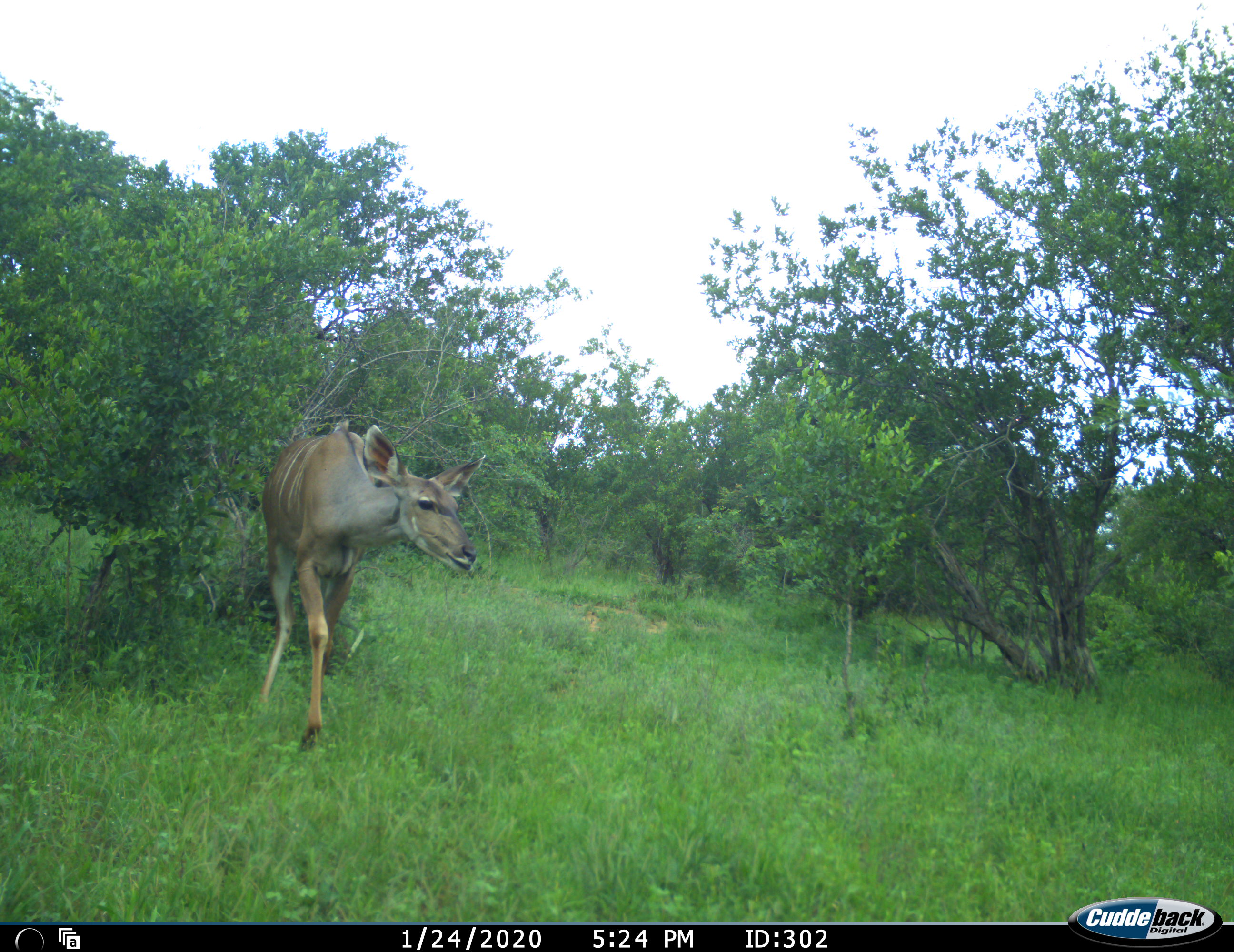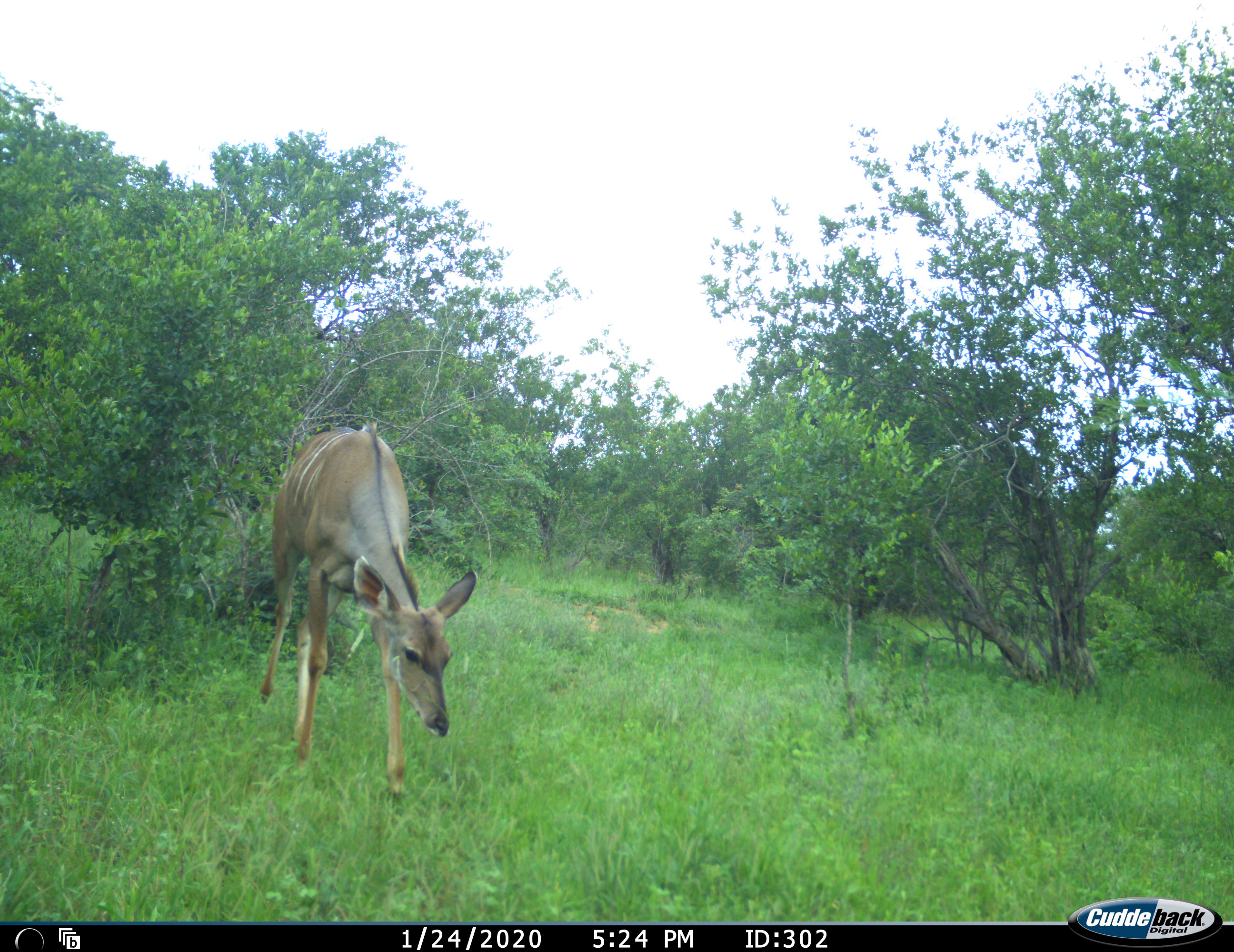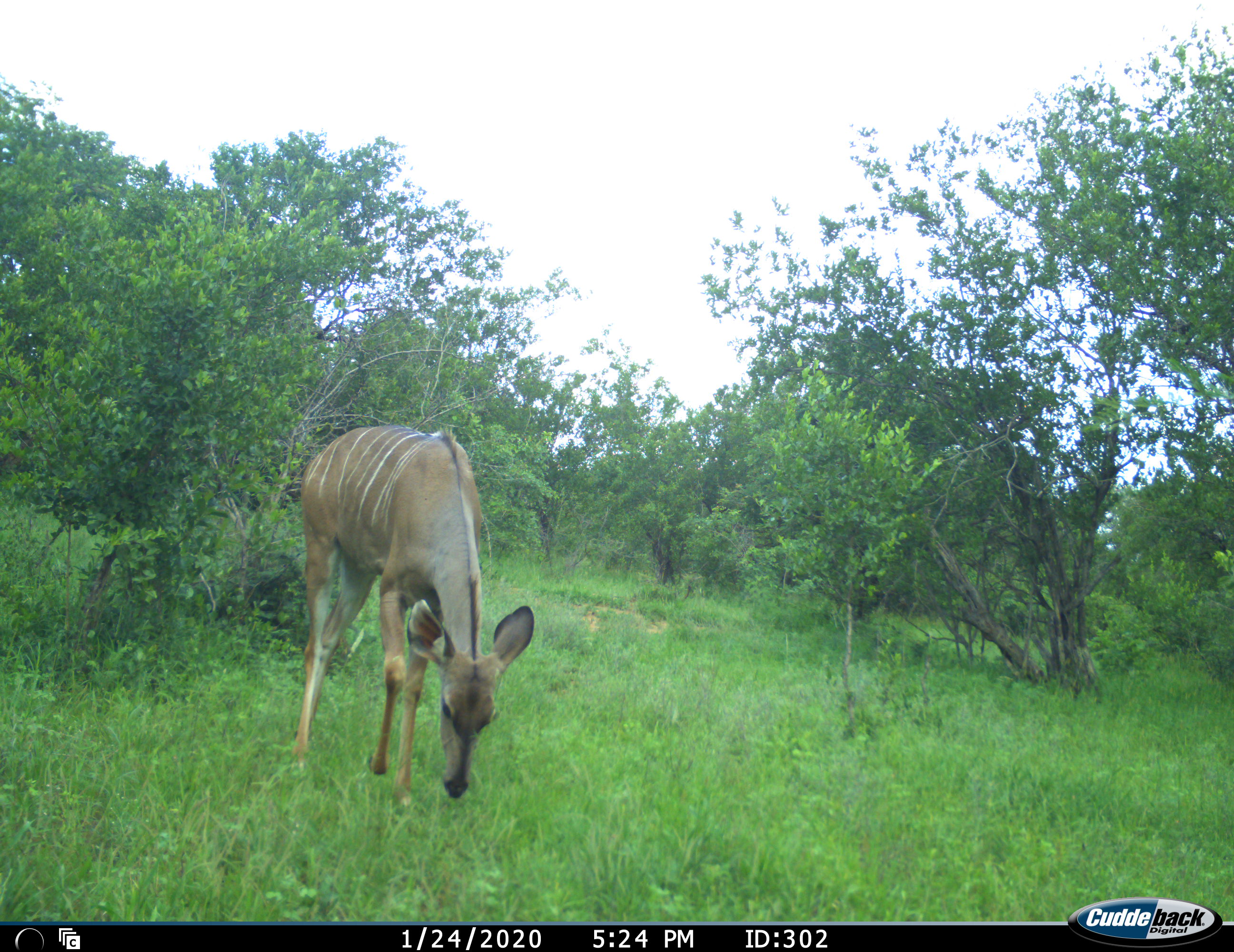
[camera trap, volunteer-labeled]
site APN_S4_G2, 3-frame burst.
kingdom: Animalia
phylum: Chordata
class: Mammalia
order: Artiodactyla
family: Bovidae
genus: Tragelaphus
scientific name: Tragelaphus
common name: kudu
Kudu (Tragelaphus), count 1. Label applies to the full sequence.